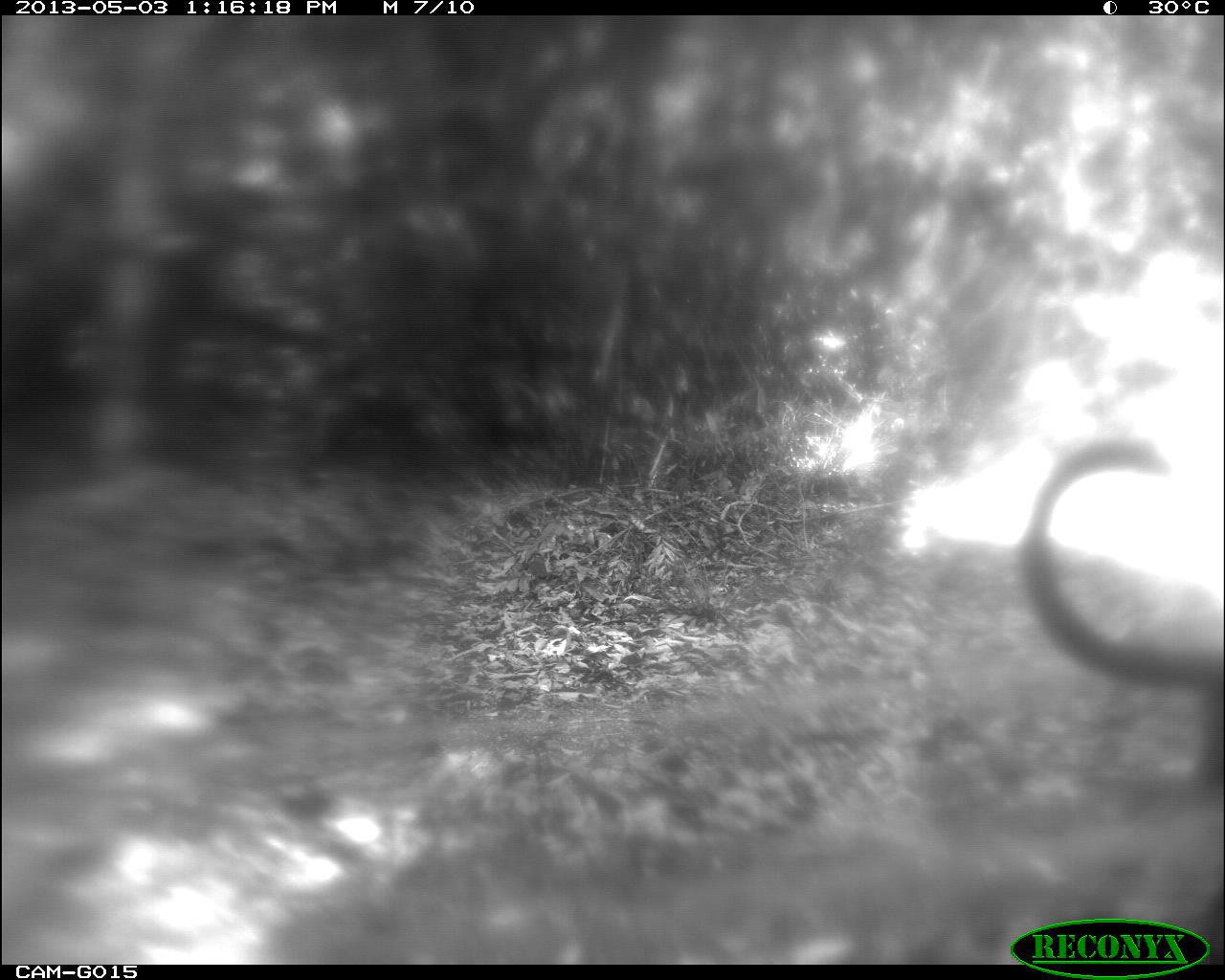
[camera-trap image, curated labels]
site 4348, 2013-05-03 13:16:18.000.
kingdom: Animalia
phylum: Chordata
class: Mammalia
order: Carnivora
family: Felidae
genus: Puma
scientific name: Puma concolor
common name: mountain lion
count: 1